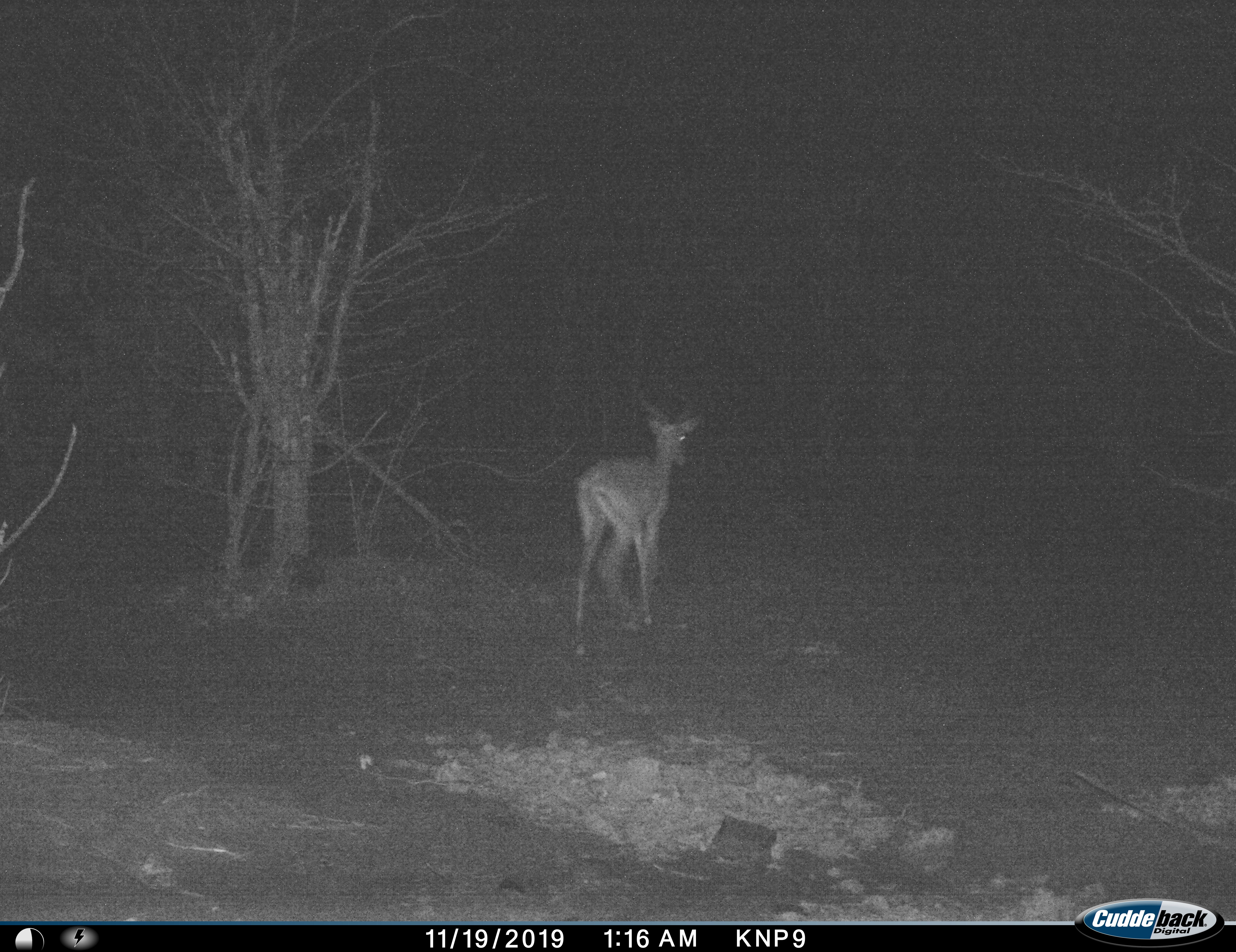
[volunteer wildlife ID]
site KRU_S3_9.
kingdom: Animalia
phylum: Chordata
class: Mammalia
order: Artiodactyla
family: Bovidae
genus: Aepyceros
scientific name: Aepyceros melampus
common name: impala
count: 1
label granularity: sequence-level